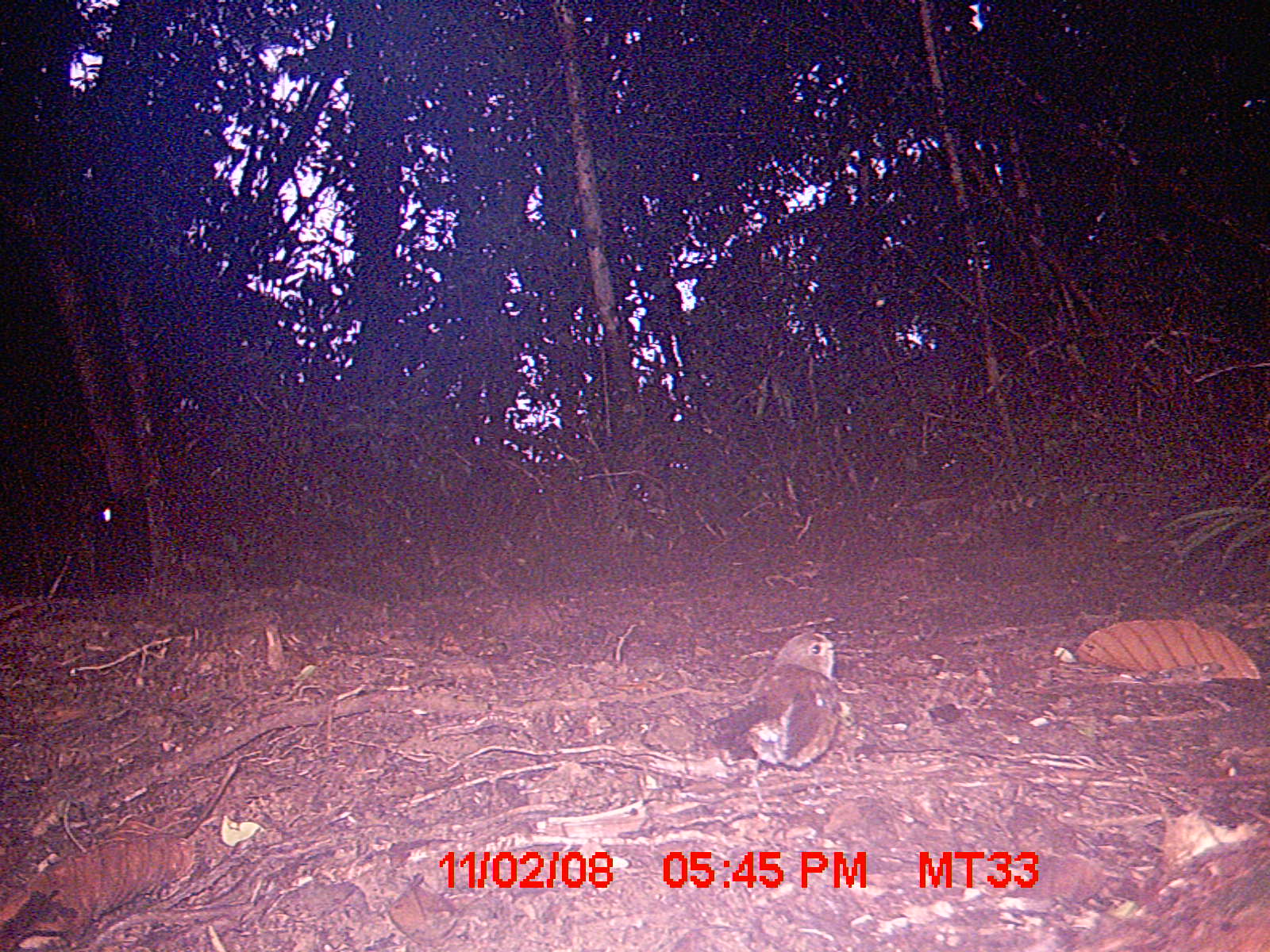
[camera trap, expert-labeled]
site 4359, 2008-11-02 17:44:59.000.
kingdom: Animalia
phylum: Chordata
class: Aves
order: Passeriformes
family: Muscicapidae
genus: Copsychus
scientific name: Copsychus albospecularis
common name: madagascar magpie-robin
Copsychus albospecularis (madagascar magpie-robin), count 1.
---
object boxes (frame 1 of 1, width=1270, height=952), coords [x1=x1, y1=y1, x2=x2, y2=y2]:
copsychus albospecularis: [x1=701, y1=629, x2=851, y2=777]